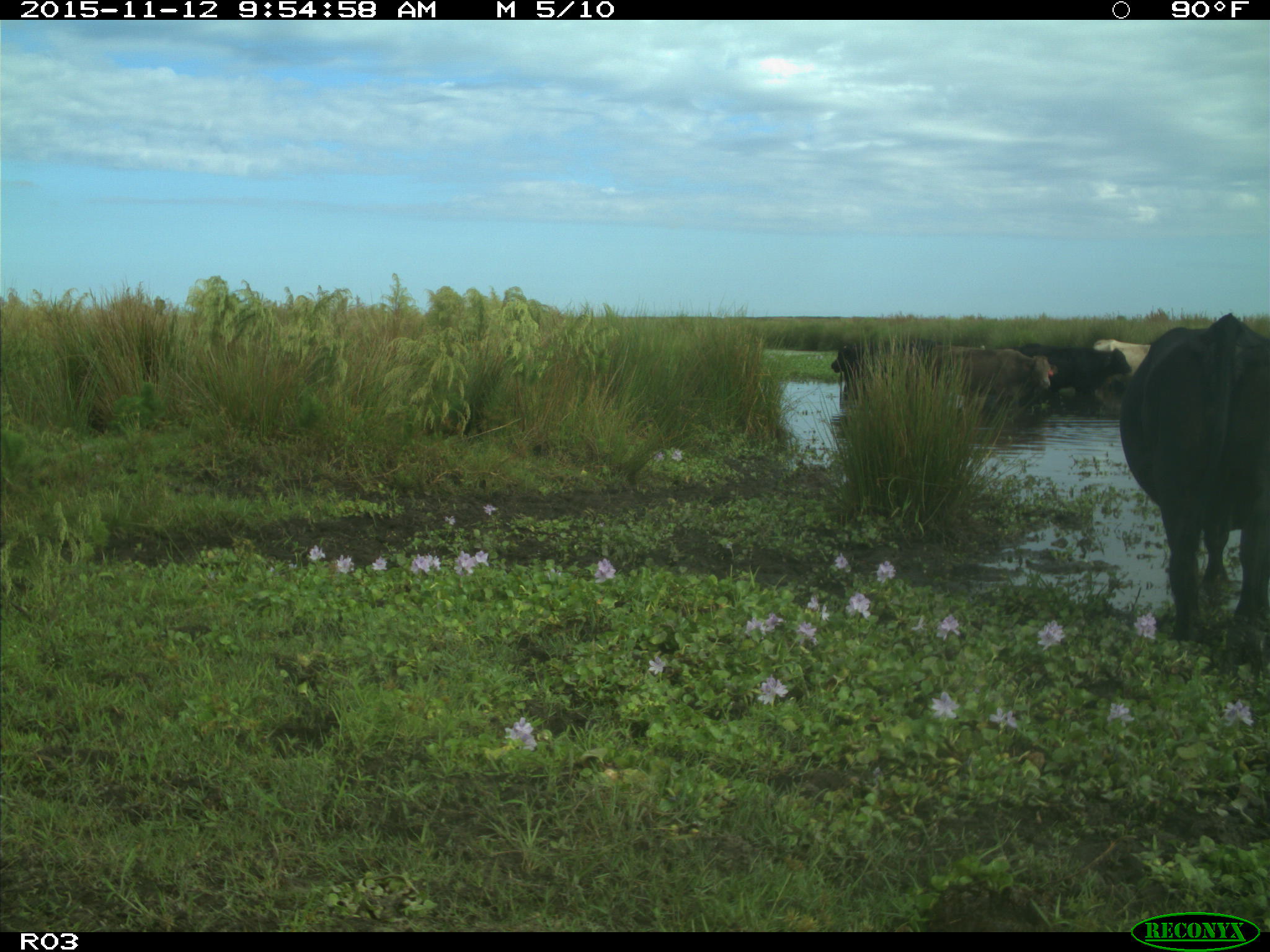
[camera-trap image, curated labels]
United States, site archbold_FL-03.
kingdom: Animalia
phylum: Chordata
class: Mammalia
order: Artiodactyla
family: Bovidae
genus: Bos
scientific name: Bos taurus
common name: domestic cow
Bos taurus (domestic cow).